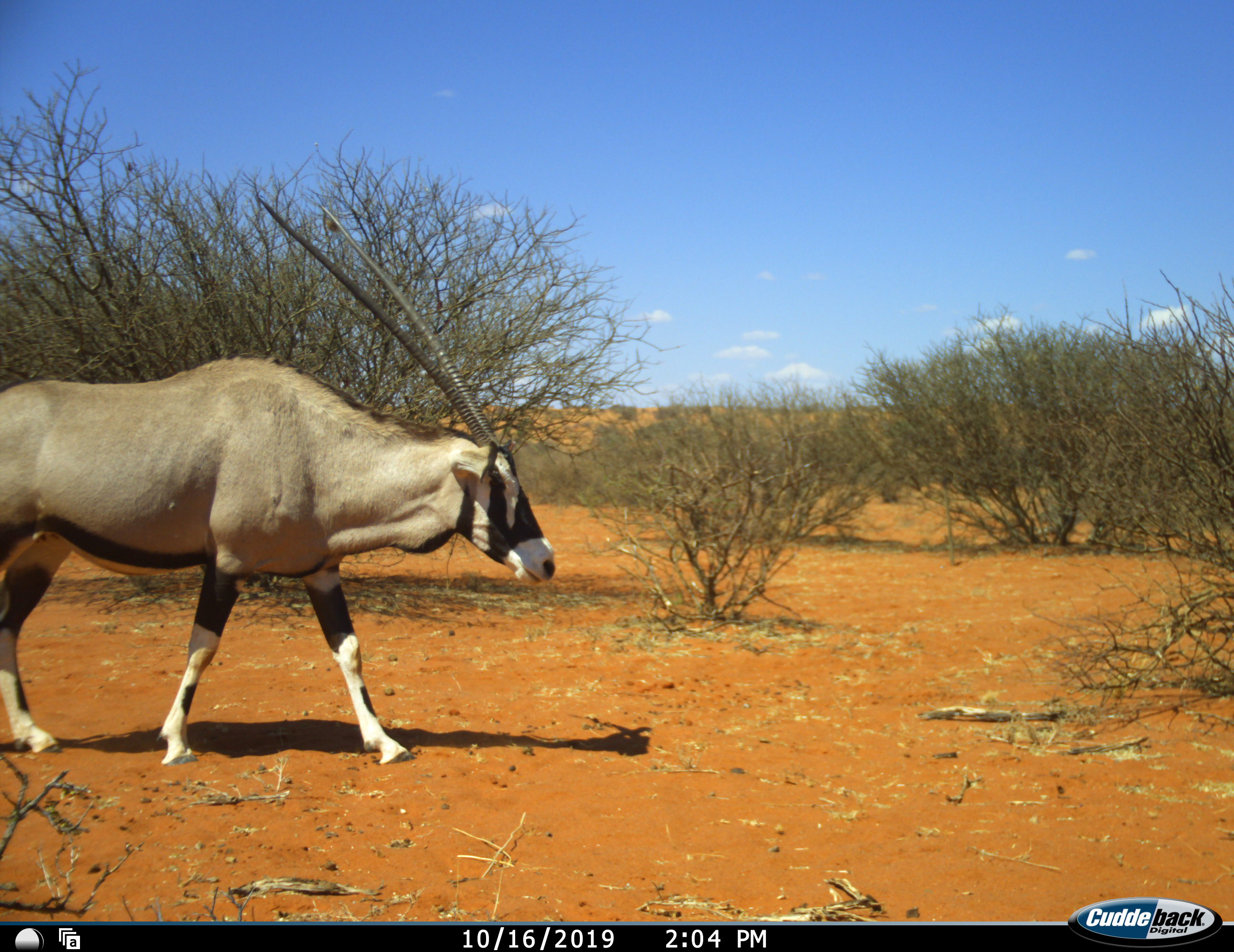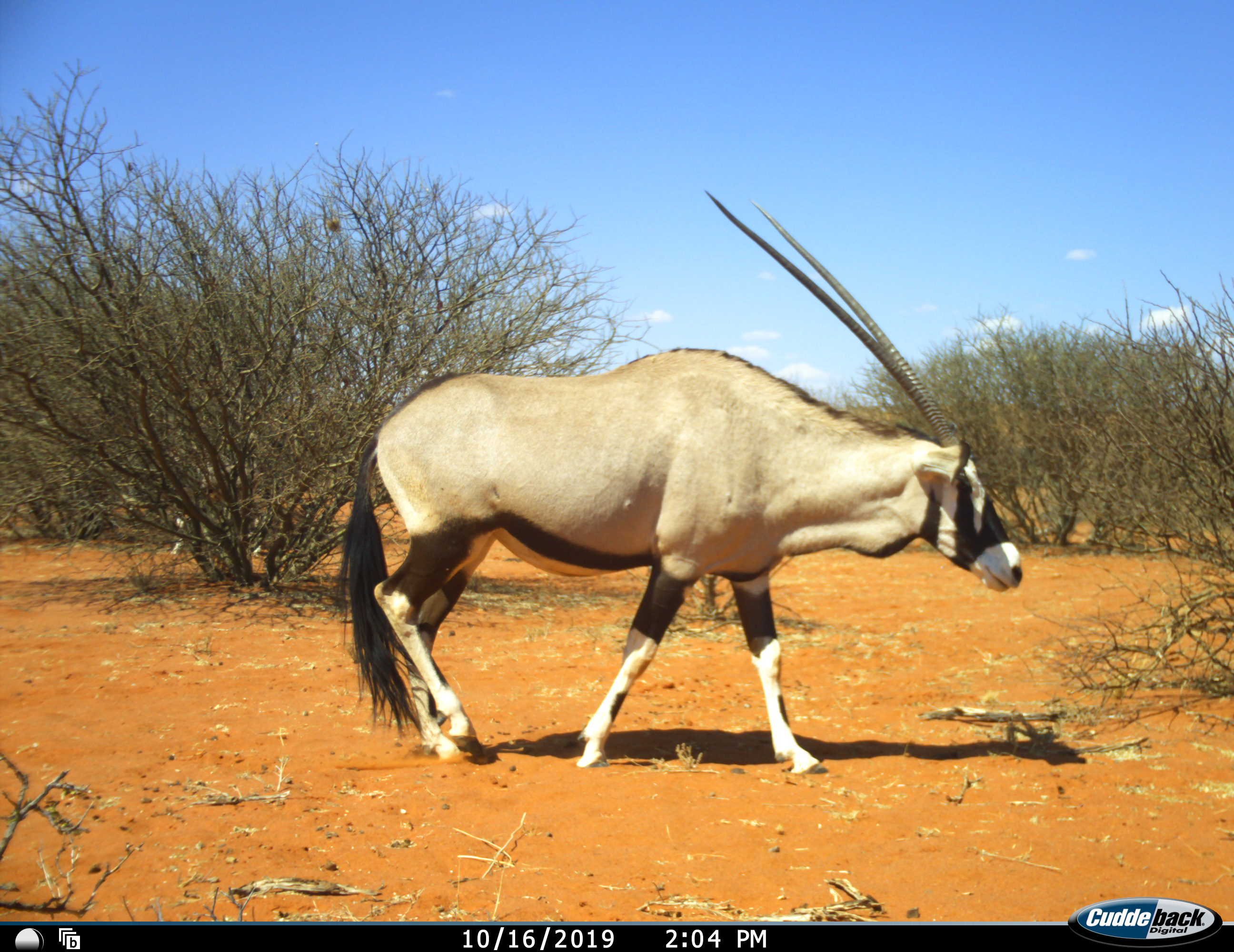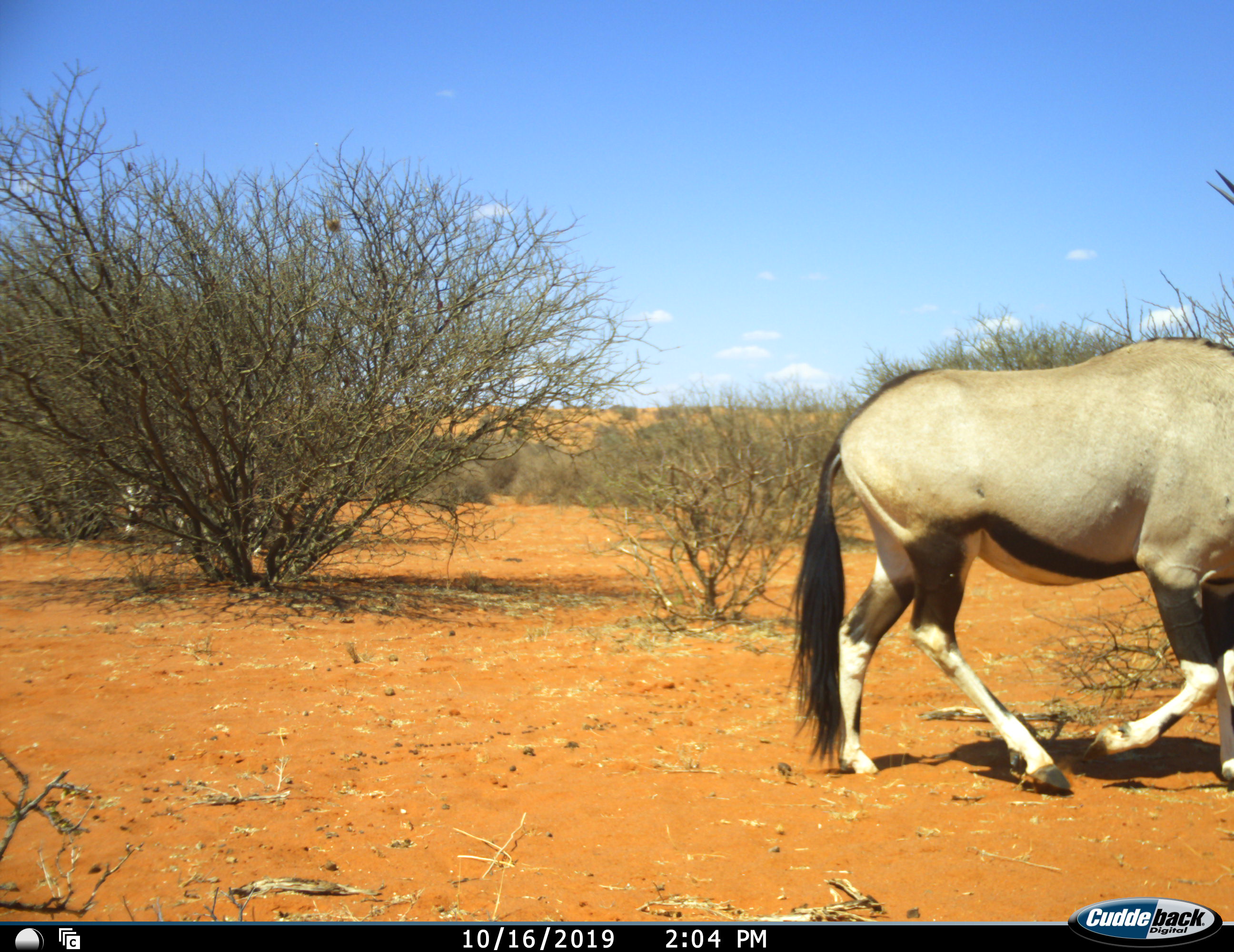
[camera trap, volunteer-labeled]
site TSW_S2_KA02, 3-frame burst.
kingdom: Animalia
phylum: Chordata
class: Mammalia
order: Artiodactyla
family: Bovidae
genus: Oryx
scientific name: Oryx gazella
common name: gemsbok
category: oryx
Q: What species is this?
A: Oryx (gemsbok) (Oryx gazella).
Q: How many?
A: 1.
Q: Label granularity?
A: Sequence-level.